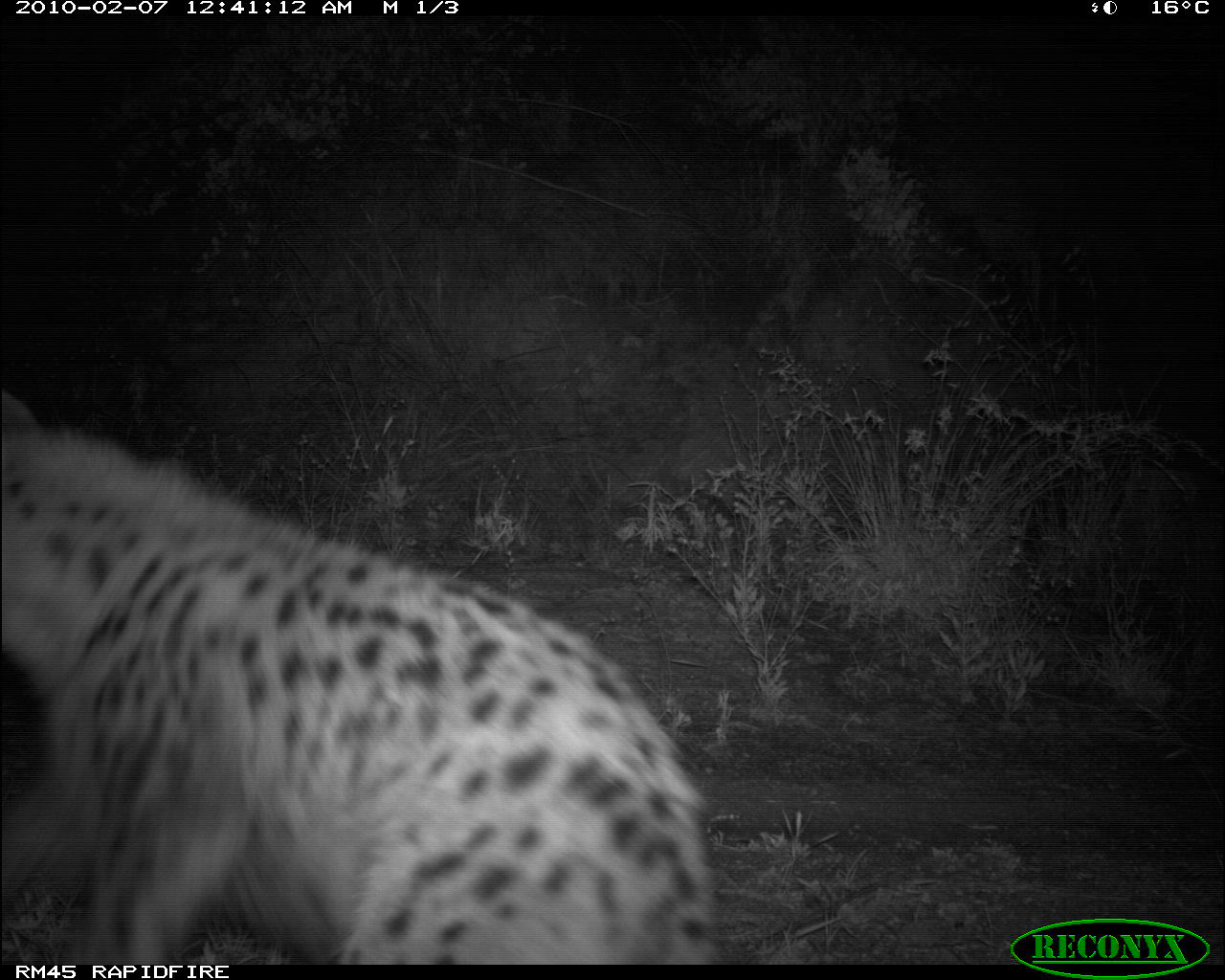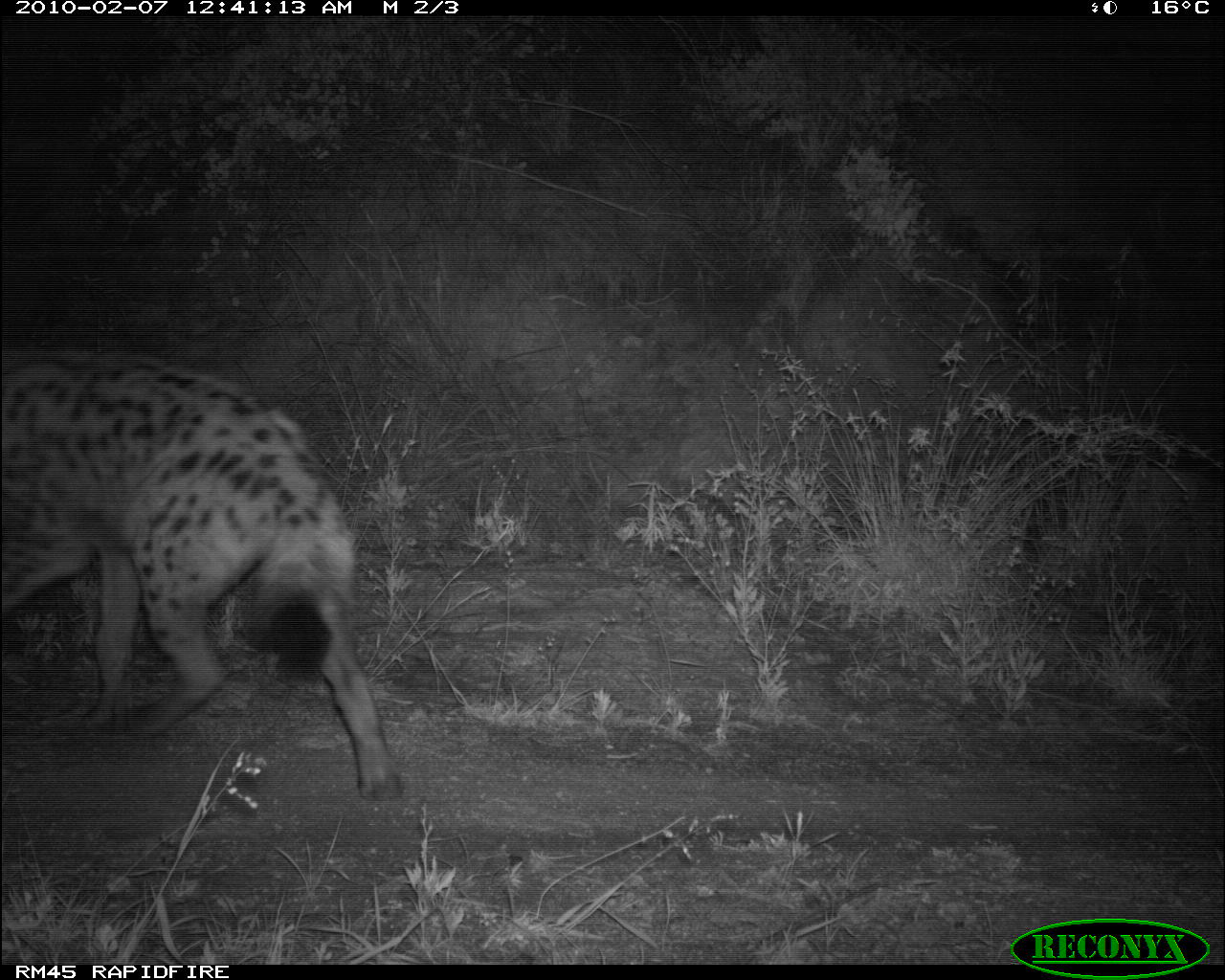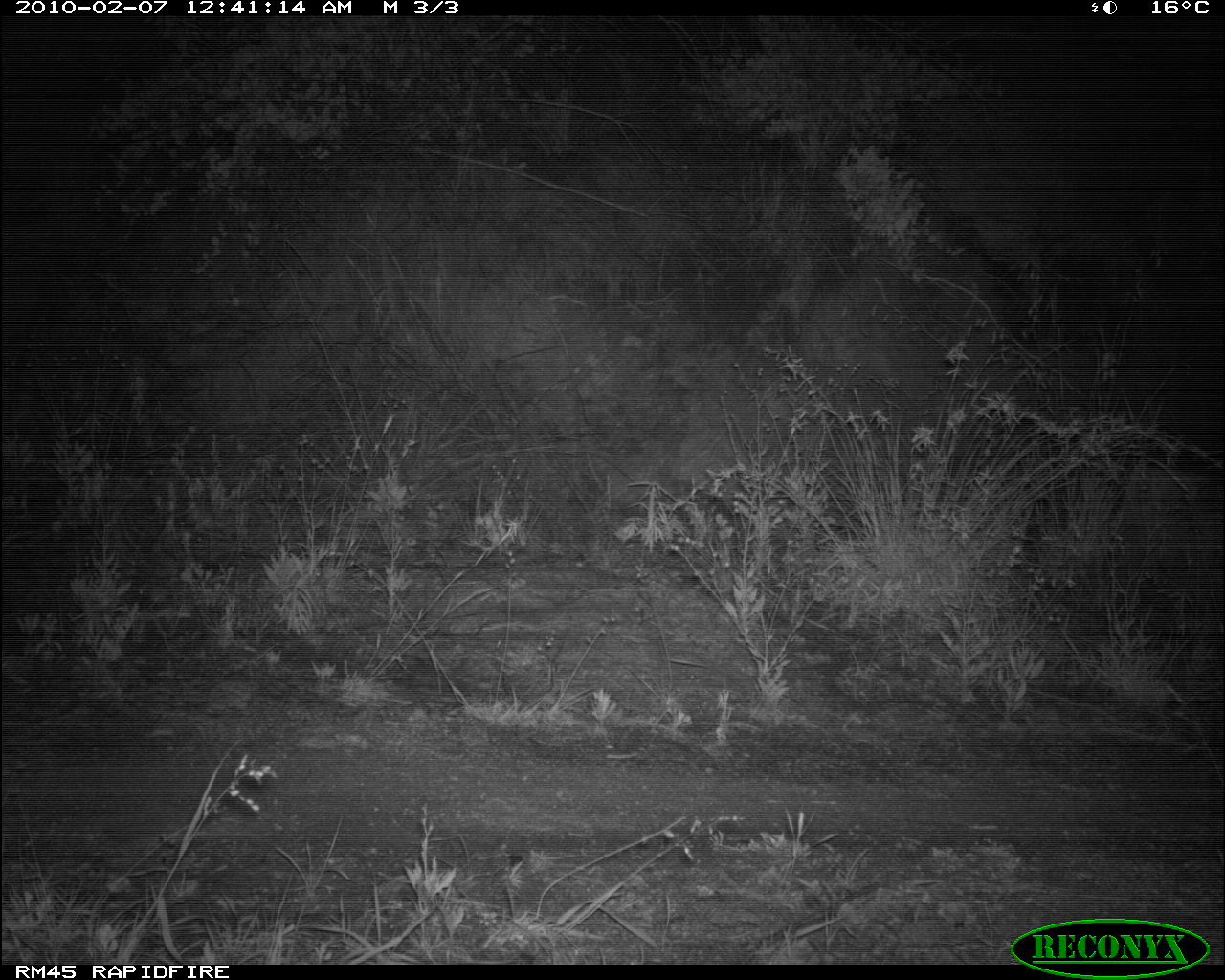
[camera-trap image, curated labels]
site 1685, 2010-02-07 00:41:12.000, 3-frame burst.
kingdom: Animalia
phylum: Chordata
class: Mammalia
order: Carnivora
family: Hyaenidae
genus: Crocuta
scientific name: Crocuta crocuta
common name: spotted hyena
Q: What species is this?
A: Crocuta crocuta (spotted hyena).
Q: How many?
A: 1.